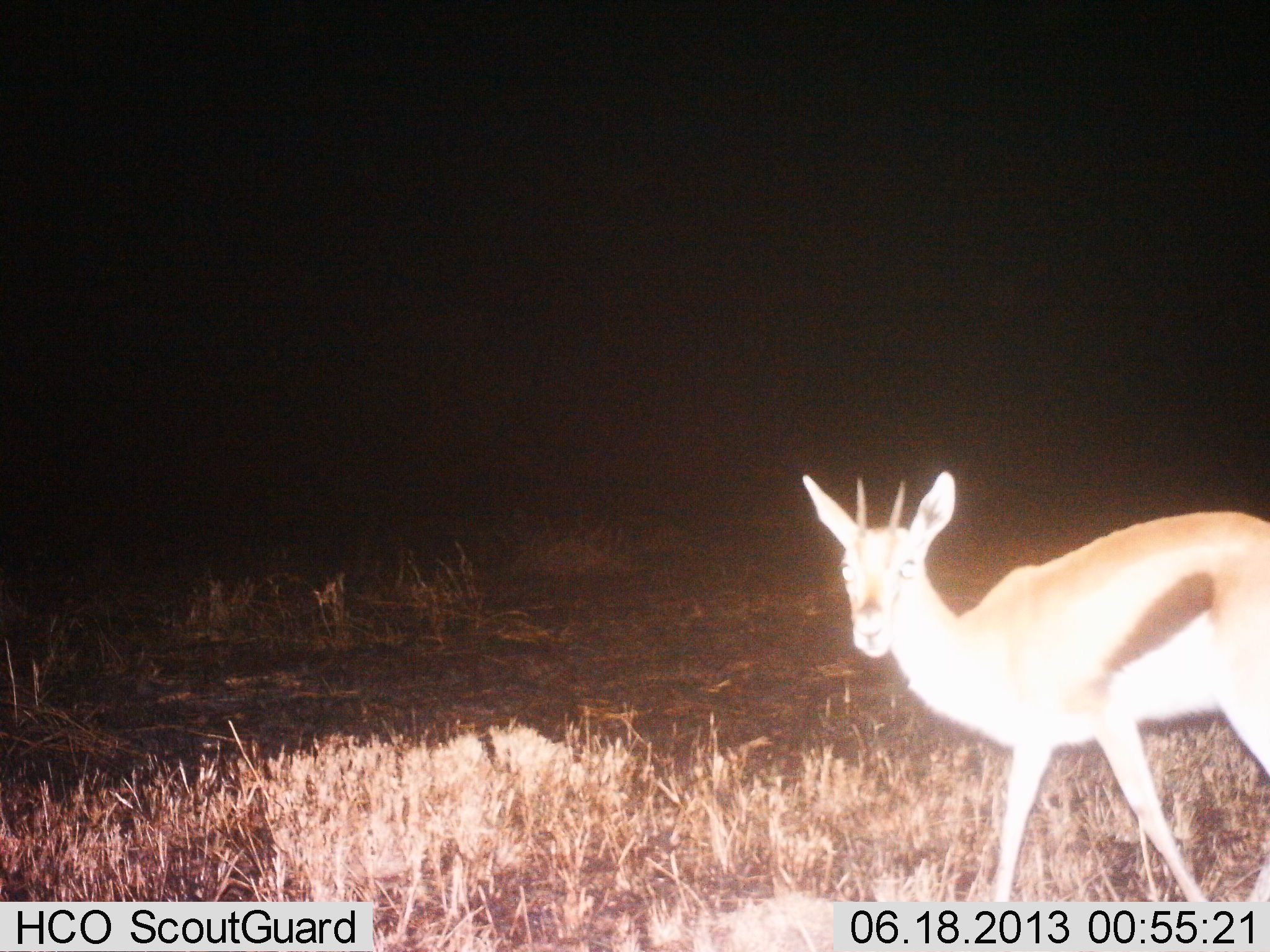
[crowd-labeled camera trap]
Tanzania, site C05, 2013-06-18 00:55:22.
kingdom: Animalia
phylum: Chordata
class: Mammalia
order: Artiodactyla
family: Bovidae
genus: Eudorcas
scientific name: Eudorcas thomsonii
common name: thomson's gazelle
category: gazellethomsons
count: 1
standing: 60%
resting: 0%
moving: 50%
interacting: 10%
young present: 0%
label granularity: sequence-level